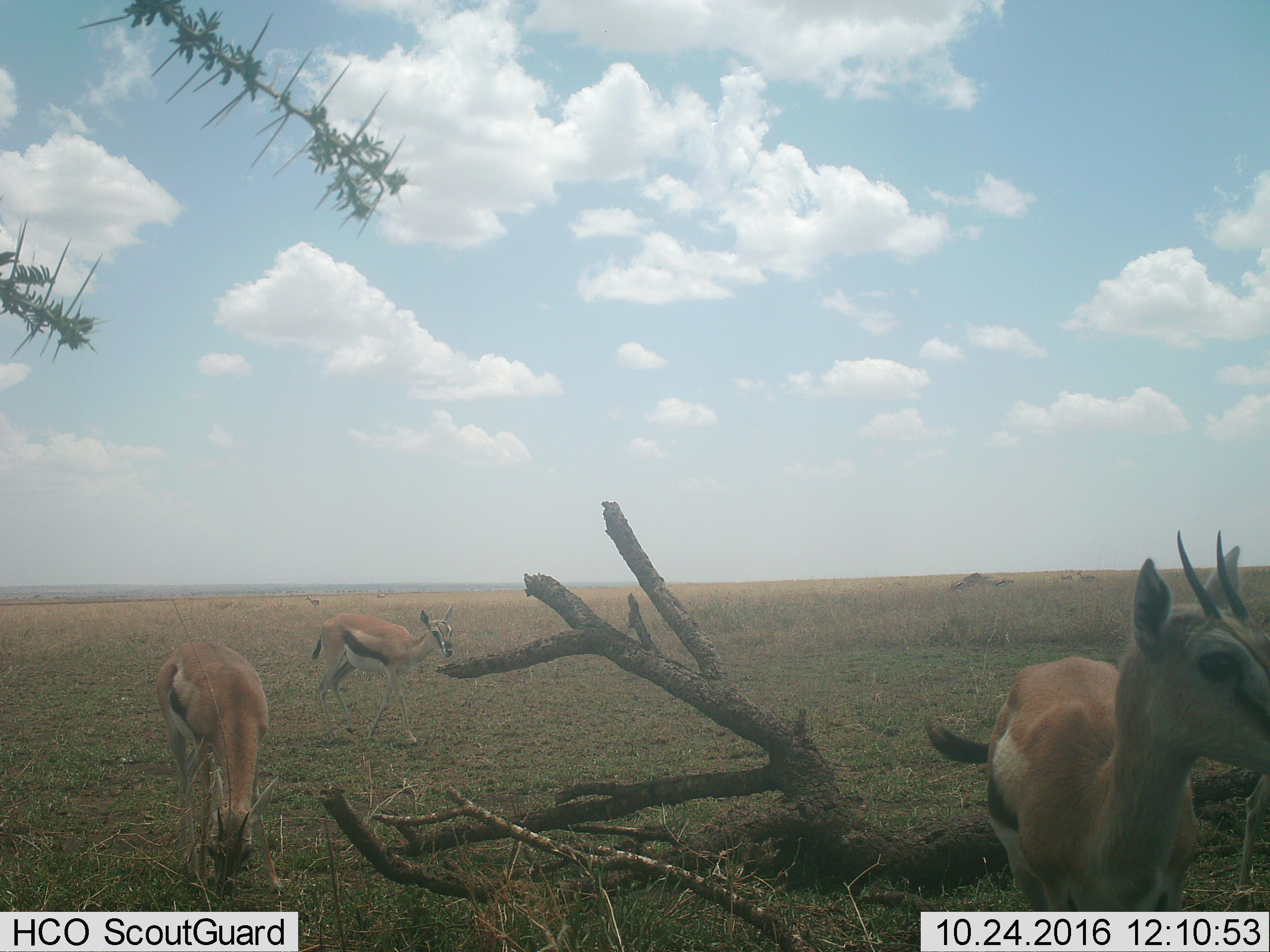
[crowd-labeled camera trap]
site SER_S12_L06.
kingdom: Animalia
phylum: Chordata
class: Mammalia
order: Artiodactyla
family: Bovidae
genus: Eudorcas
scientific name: Eudorcas thomsonii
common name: thomson's gazelle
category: gazellethomsons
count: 9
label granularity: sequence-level